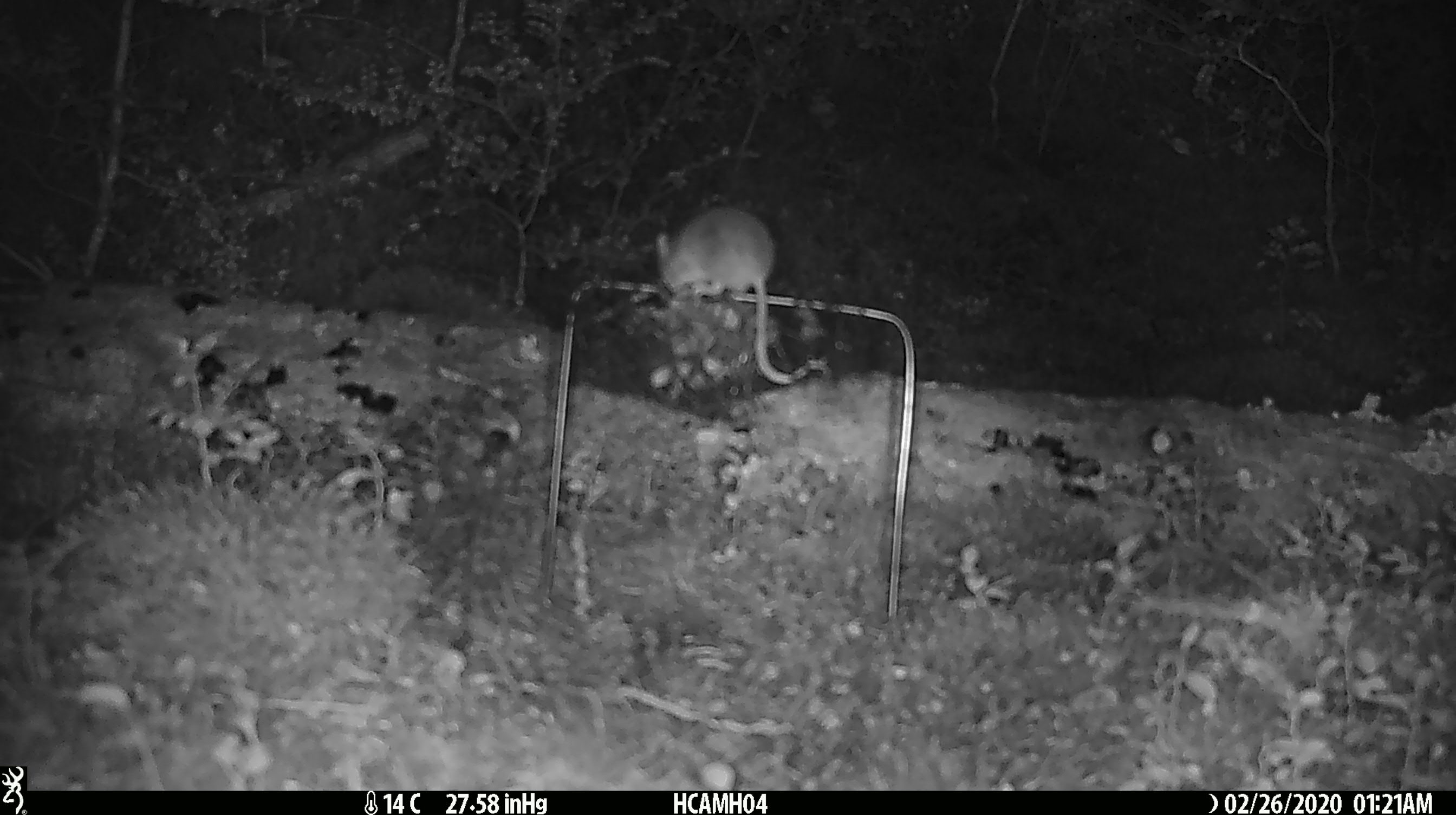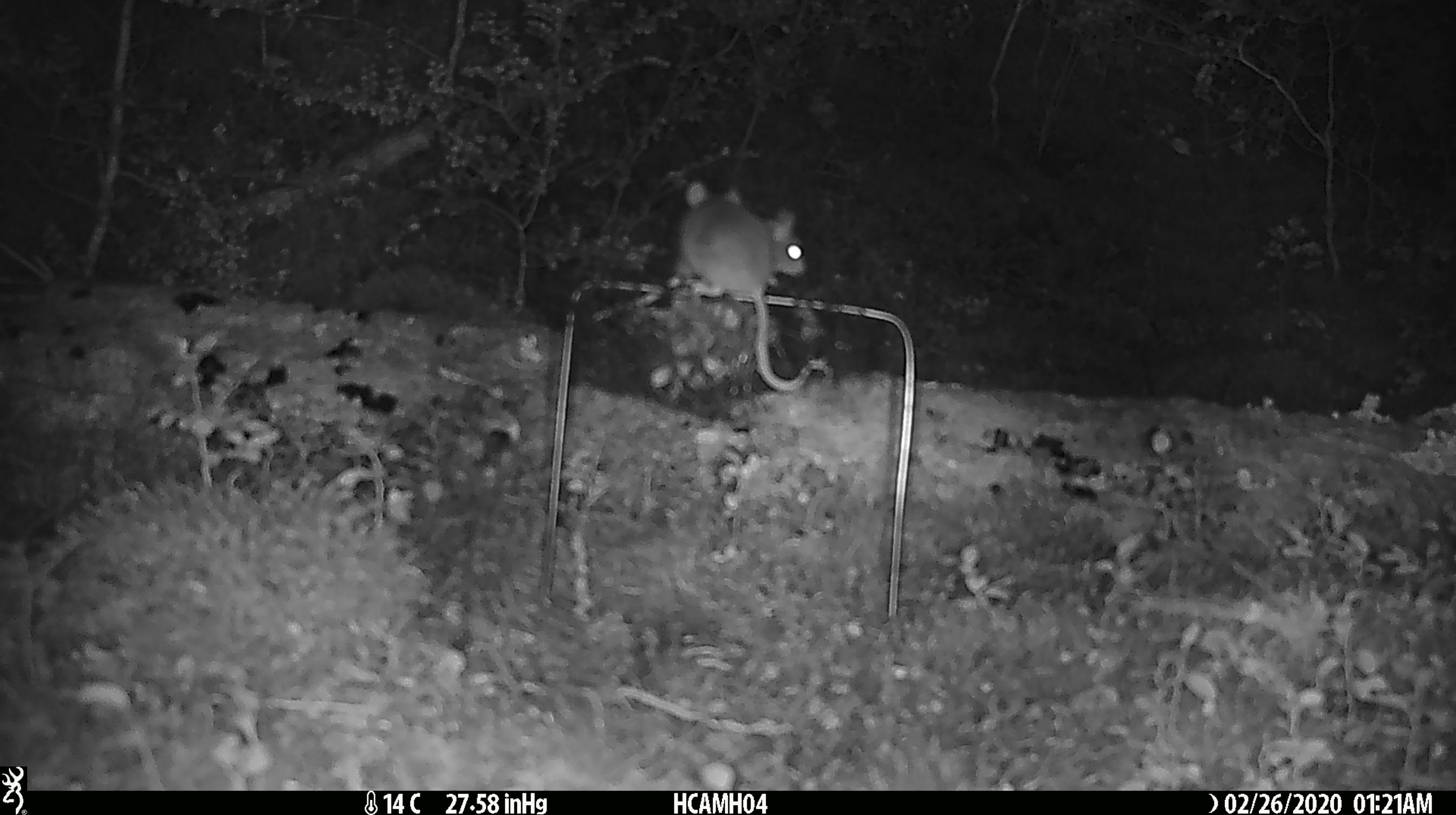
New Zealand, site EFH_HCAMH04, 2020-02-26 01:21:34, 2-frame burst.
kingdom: Animalia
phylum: Chordata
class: Mammalia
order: Rodentia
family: Muridae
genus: Mus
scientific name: Mus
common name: mouse